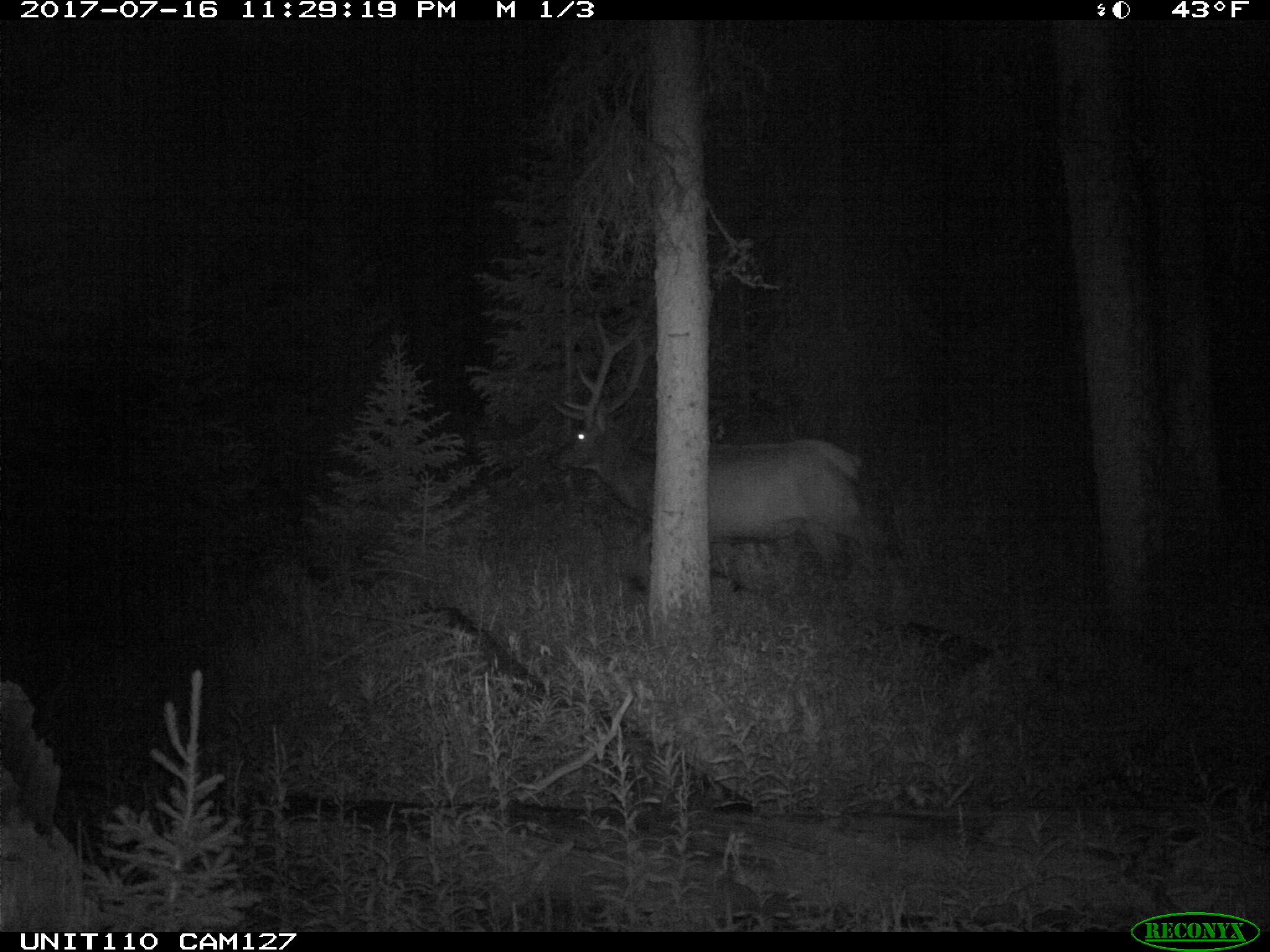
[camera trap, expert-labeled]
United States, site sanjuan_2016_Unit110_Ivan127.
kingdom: Animalia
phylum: Chordata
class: Mammalia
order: Artiodactyla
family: Cervidae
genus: Cervus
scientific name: Cervus elaphus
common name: red deer